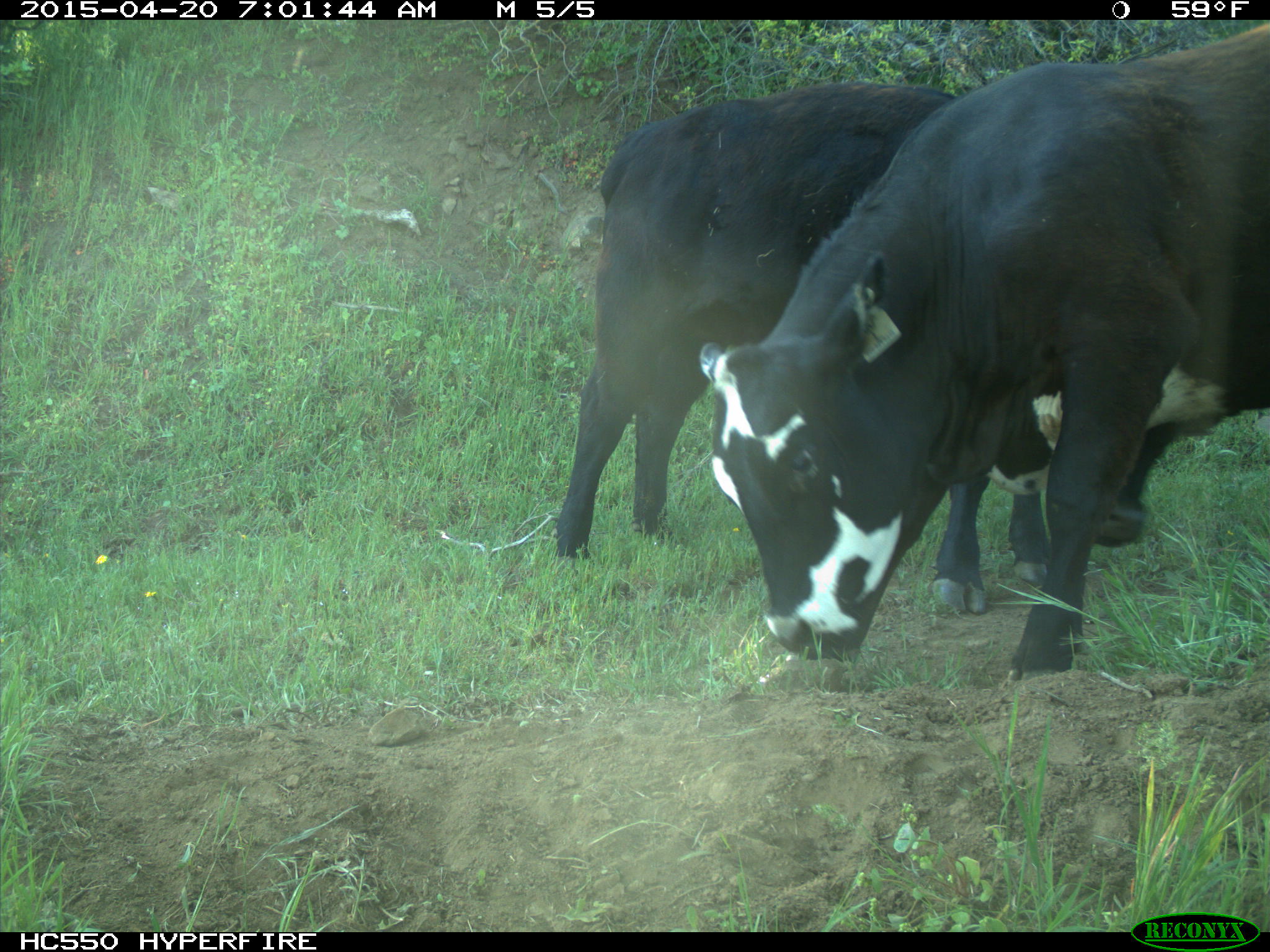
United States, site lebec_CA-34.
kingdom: Animalia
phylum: Chordata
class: Mammalia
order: Artiodactyla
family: Bovidae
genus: Bos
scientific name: Bos taurus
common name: domestic cow